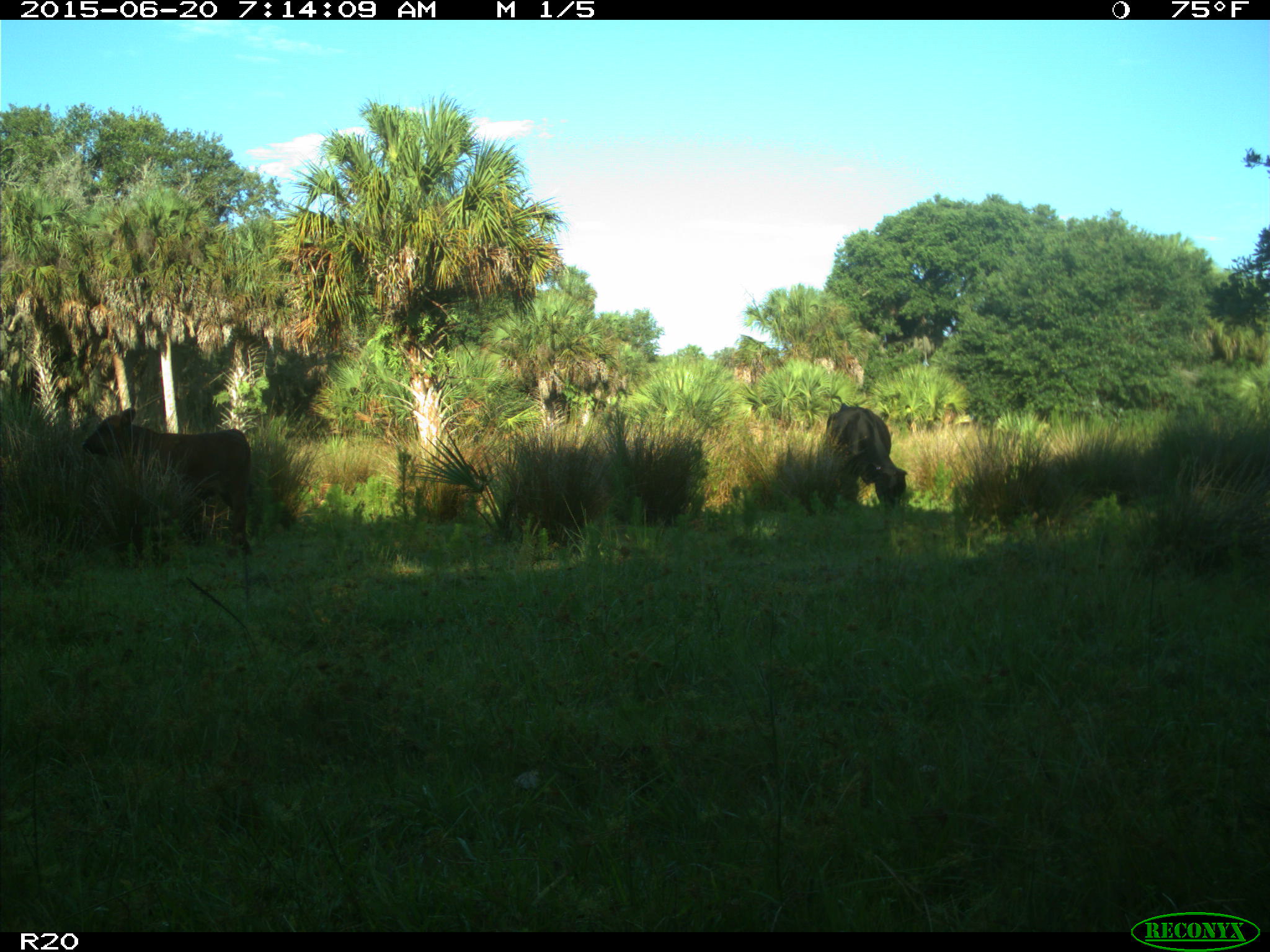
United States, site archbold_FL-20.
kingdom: Animalia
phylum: Chordata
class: Mammalia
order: Artiodactyla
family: Bovidae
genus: Bos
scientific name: Bos taurus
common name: domestic cow